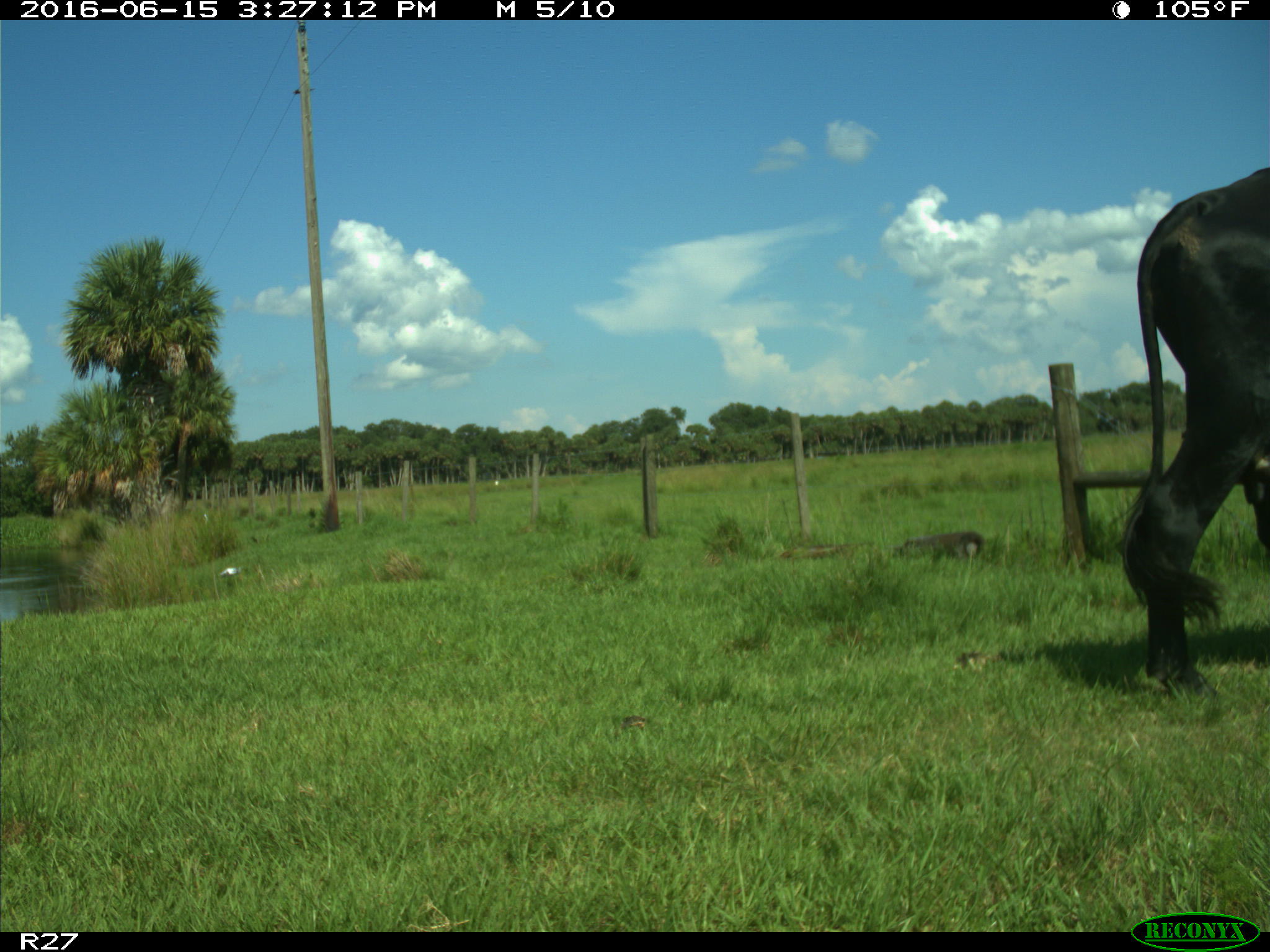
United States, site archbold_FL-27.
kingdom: Animalia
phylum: Chordata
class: Mammalia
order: Artiodactyla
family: Bovidae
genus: Bos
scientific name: Bos taurus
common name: domestic cow